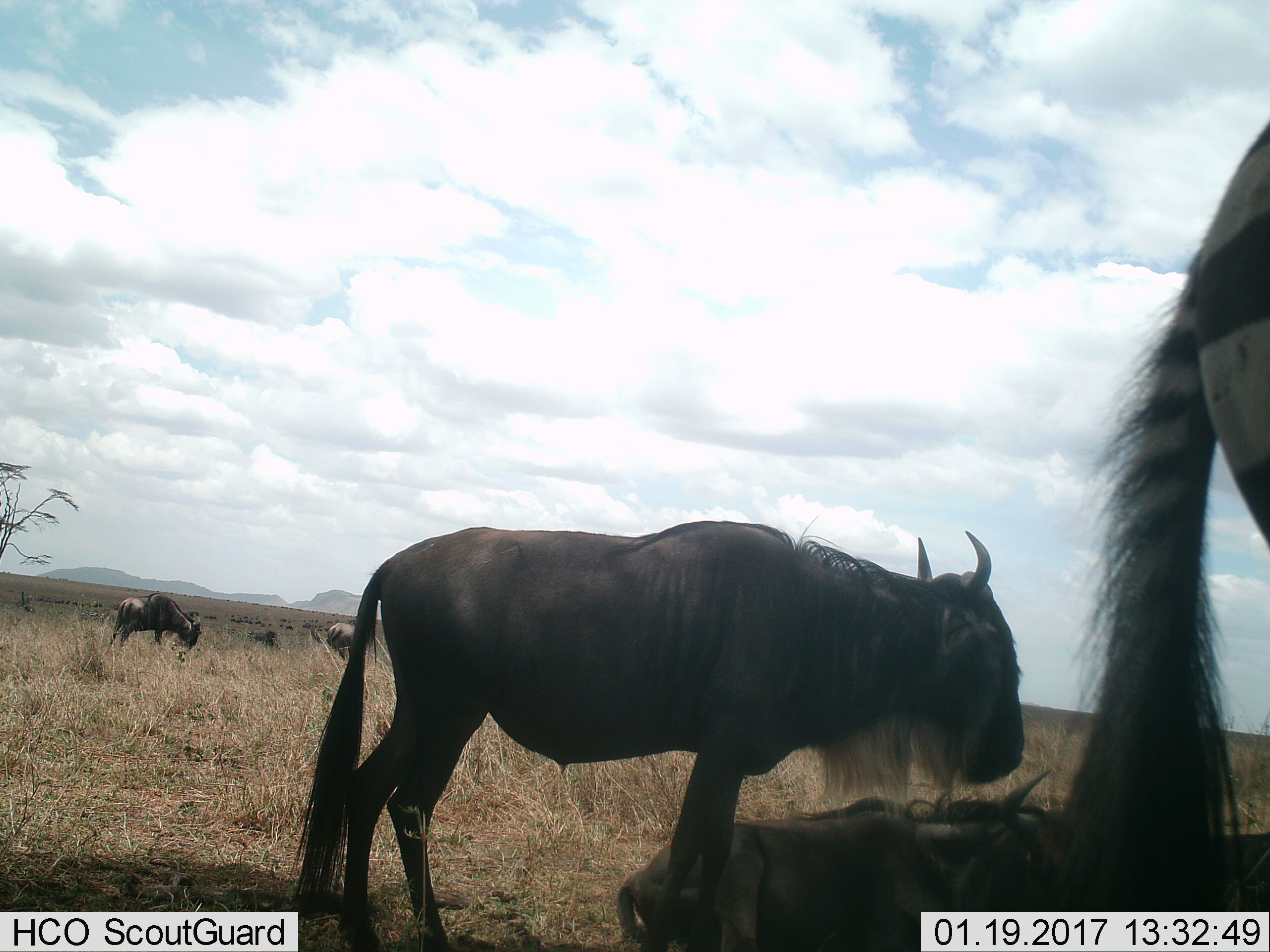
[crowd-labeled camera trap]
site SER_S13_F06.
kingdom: Animalia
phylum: Chordata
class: Mammalia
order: Artiodactyla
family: Bovidae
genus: Connochaetes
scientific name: Connochaetes taurinus taurinus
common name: blue wildebeest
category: wildebeestblue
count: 8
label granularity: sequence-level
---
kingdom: Animalia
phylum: Chordata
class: Mammalia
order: Perissodactyla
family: Equidae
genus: Equus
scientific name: Equus quagga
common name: plains zebra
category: zebraplains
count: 1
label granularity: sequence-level